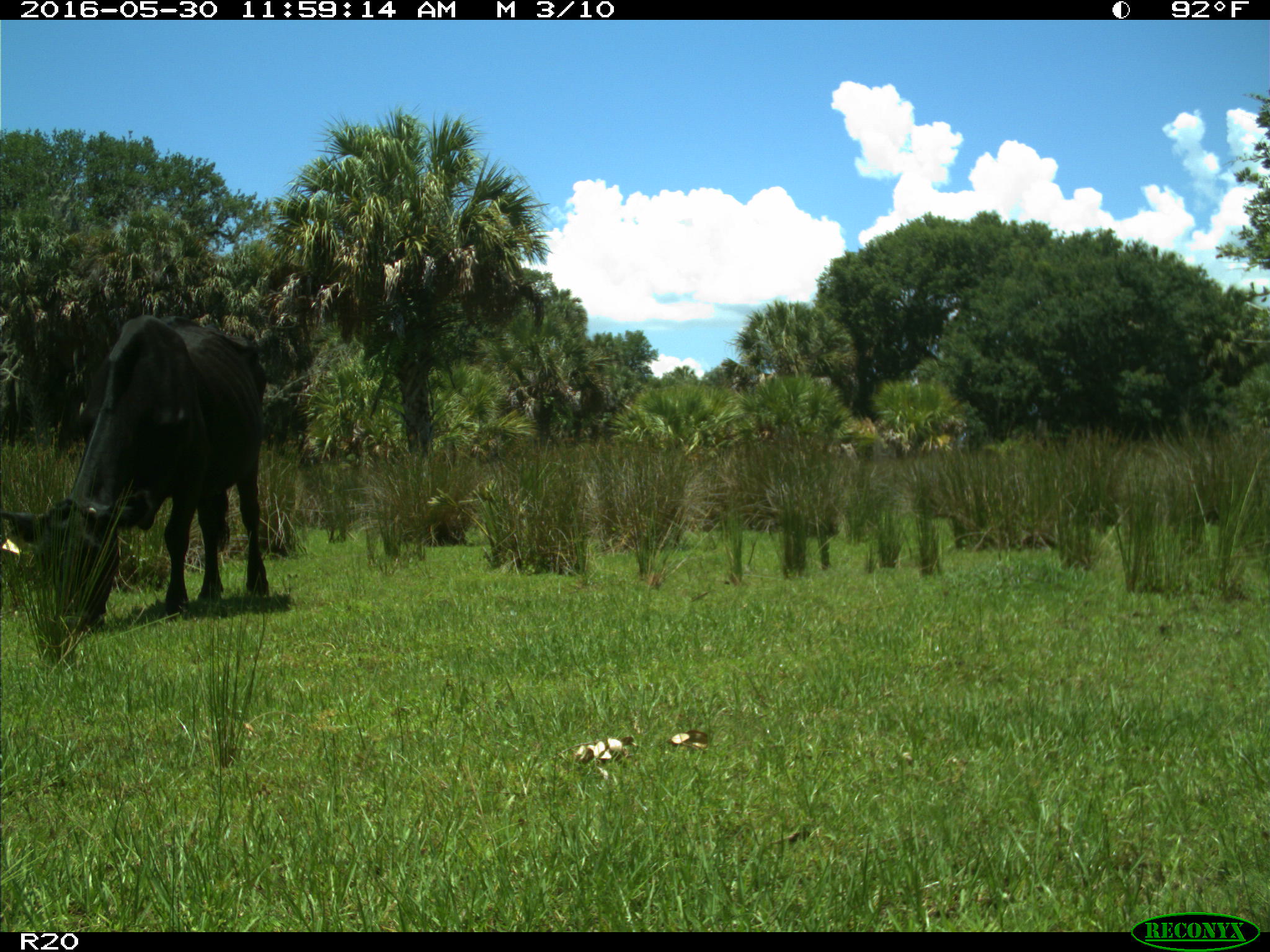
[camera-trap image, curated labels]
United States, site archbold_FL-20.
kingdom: Animalia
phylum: Chordata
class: Mammalia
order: Artiodactyla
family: Bovidae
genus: Bos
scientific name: Bos taurus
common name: domestic cow